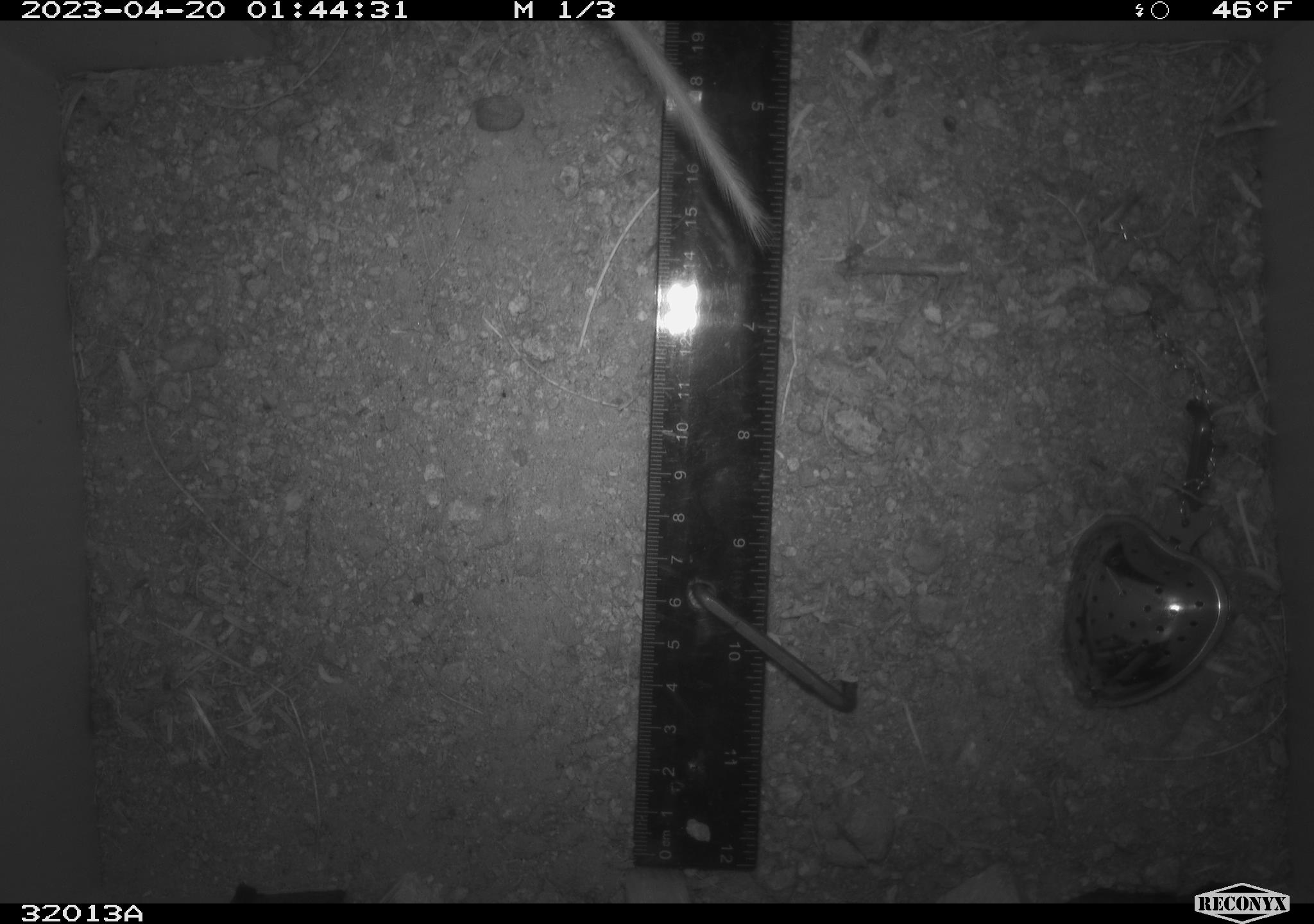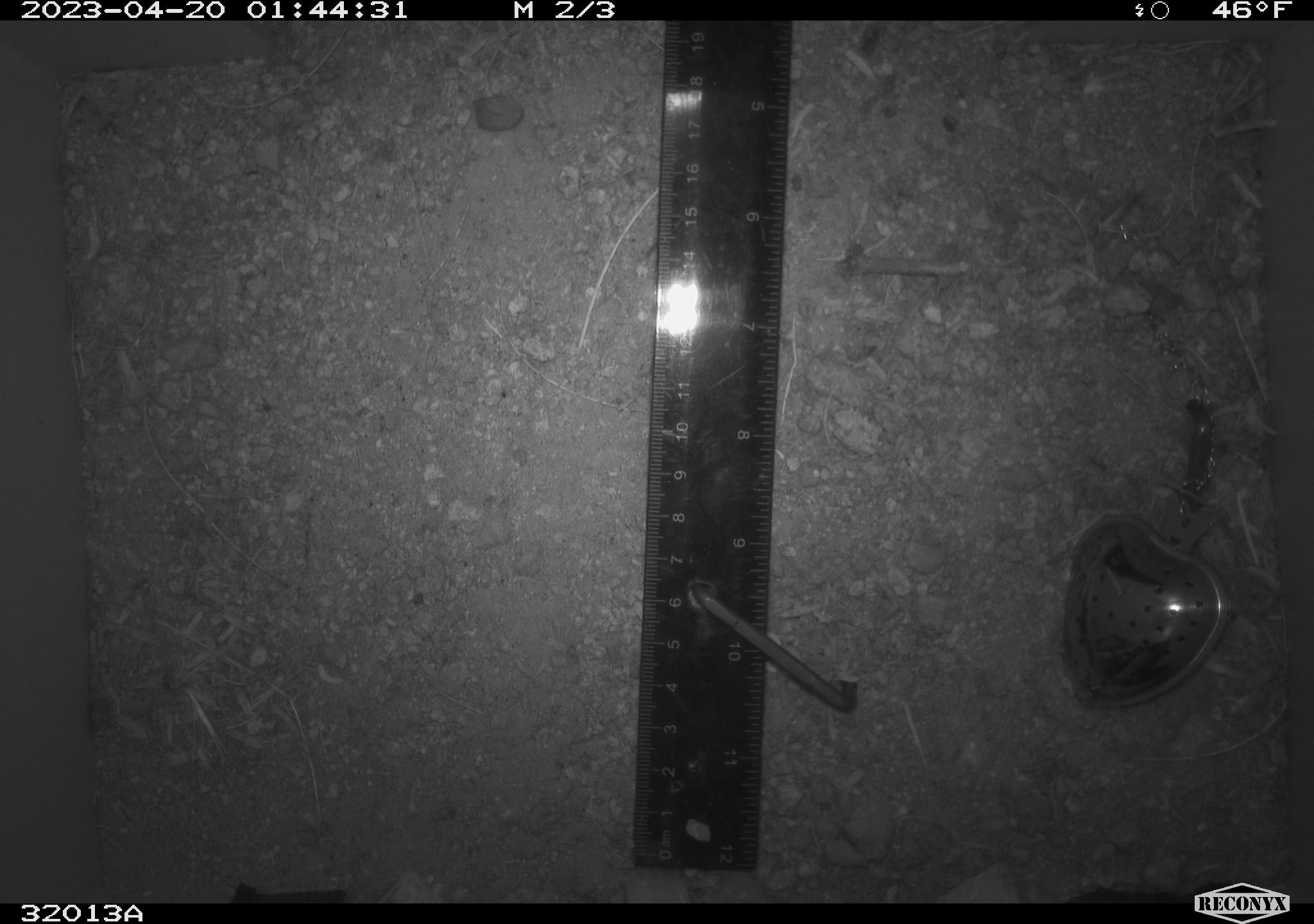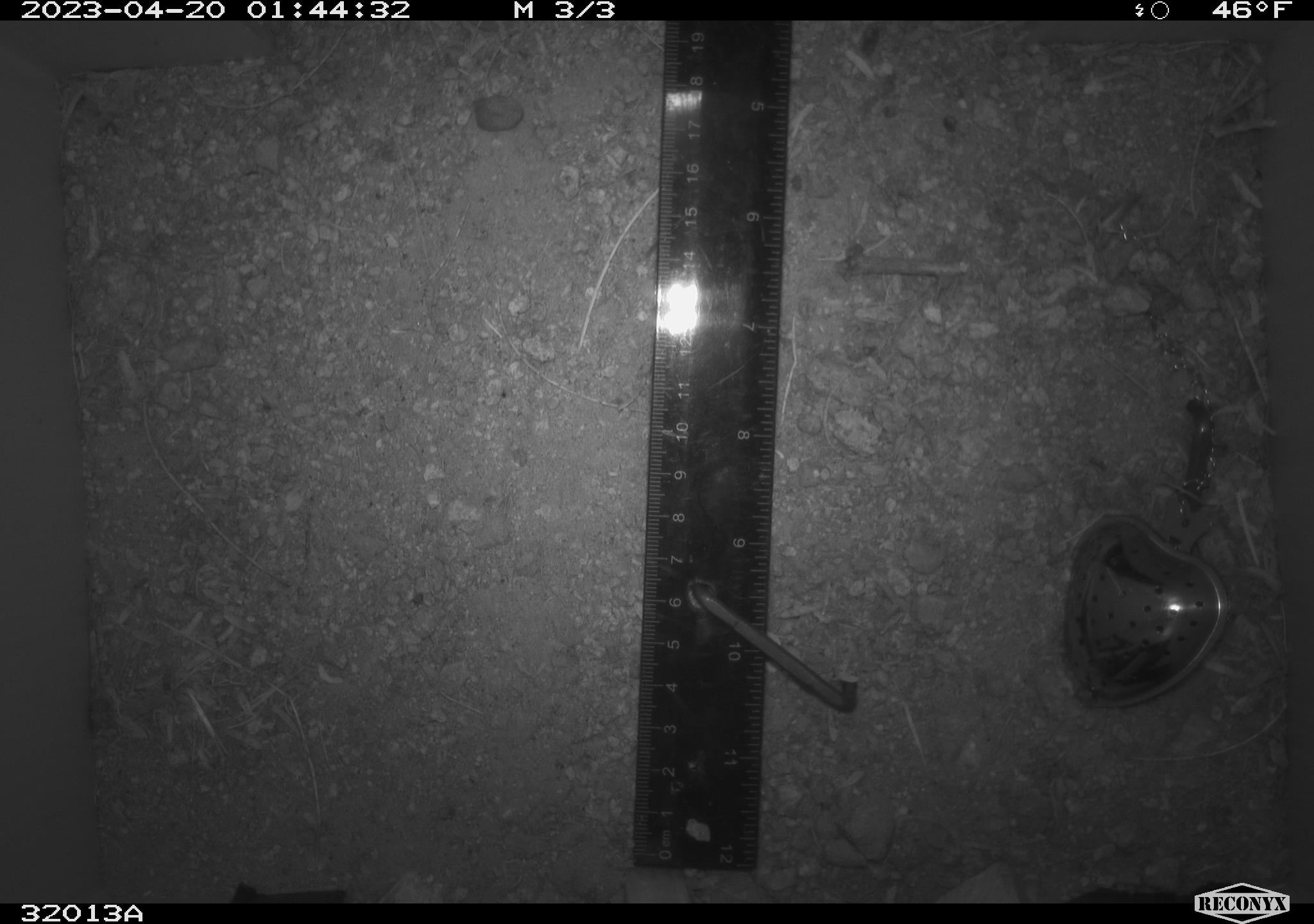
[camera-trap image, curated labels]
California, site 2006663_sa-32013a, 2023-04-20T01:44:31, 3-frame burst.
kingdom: Animalia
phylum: Chordata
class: Mammalia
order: Rodentia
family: Cricetidae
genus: Peromyscus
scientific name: Peromyscus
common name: deer mice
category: peromyscus species